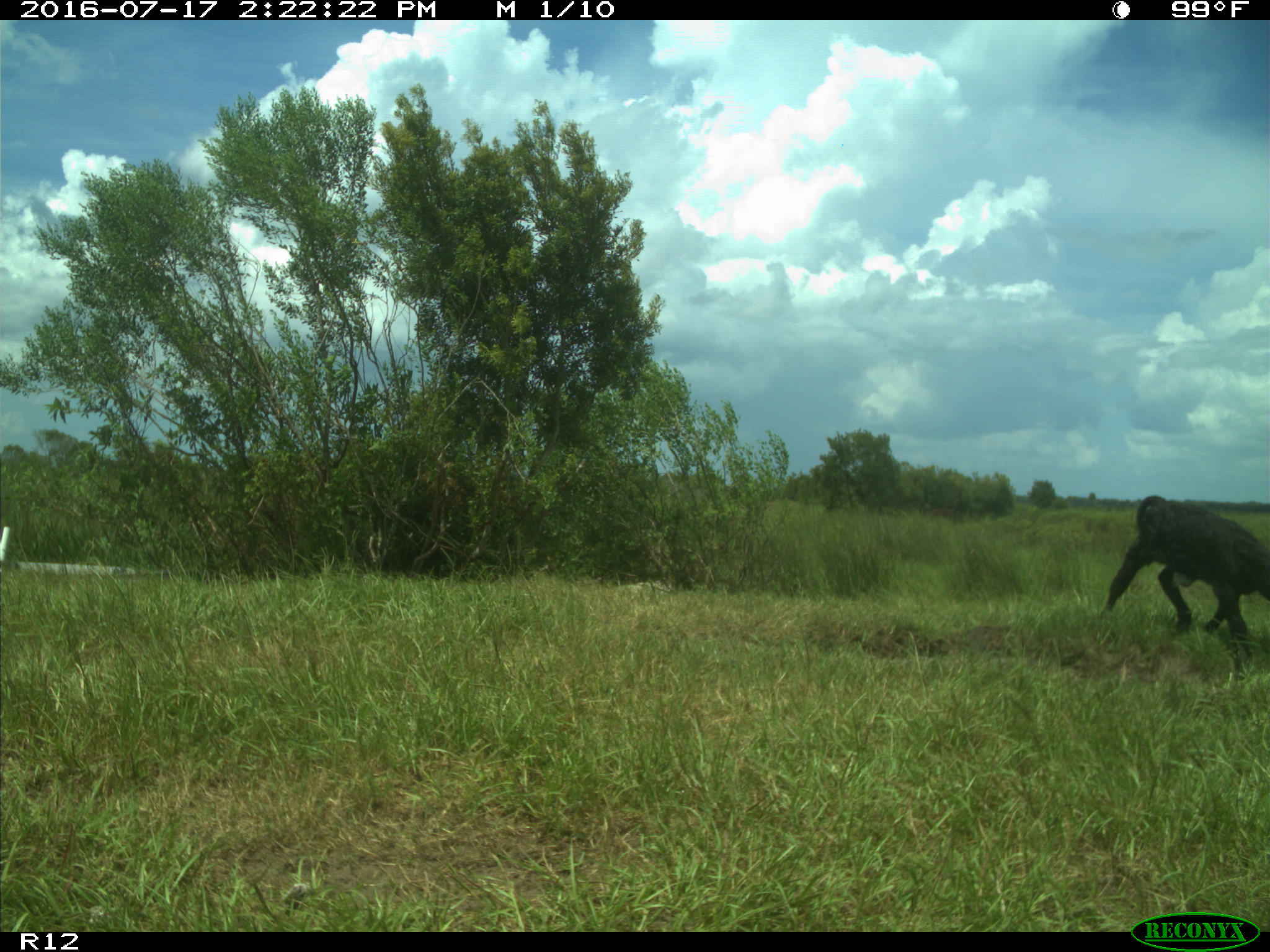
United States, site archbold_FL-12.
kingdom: Animalia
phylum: Chordata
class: Mammalia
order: Artiodactyla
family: Bovidae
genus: Bos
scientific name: Bos taurus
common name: domestic cow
Bos taurus (domestic cow).